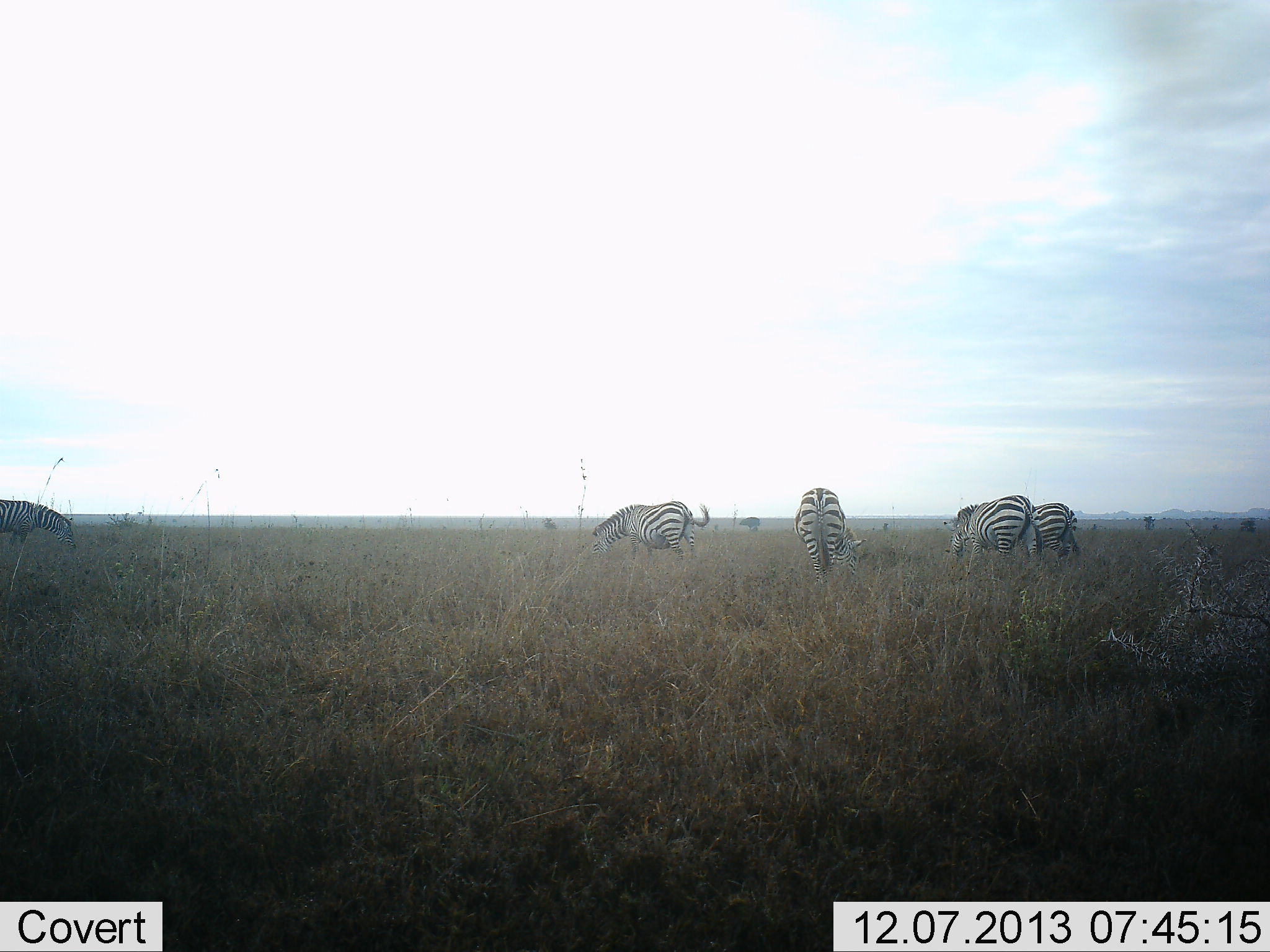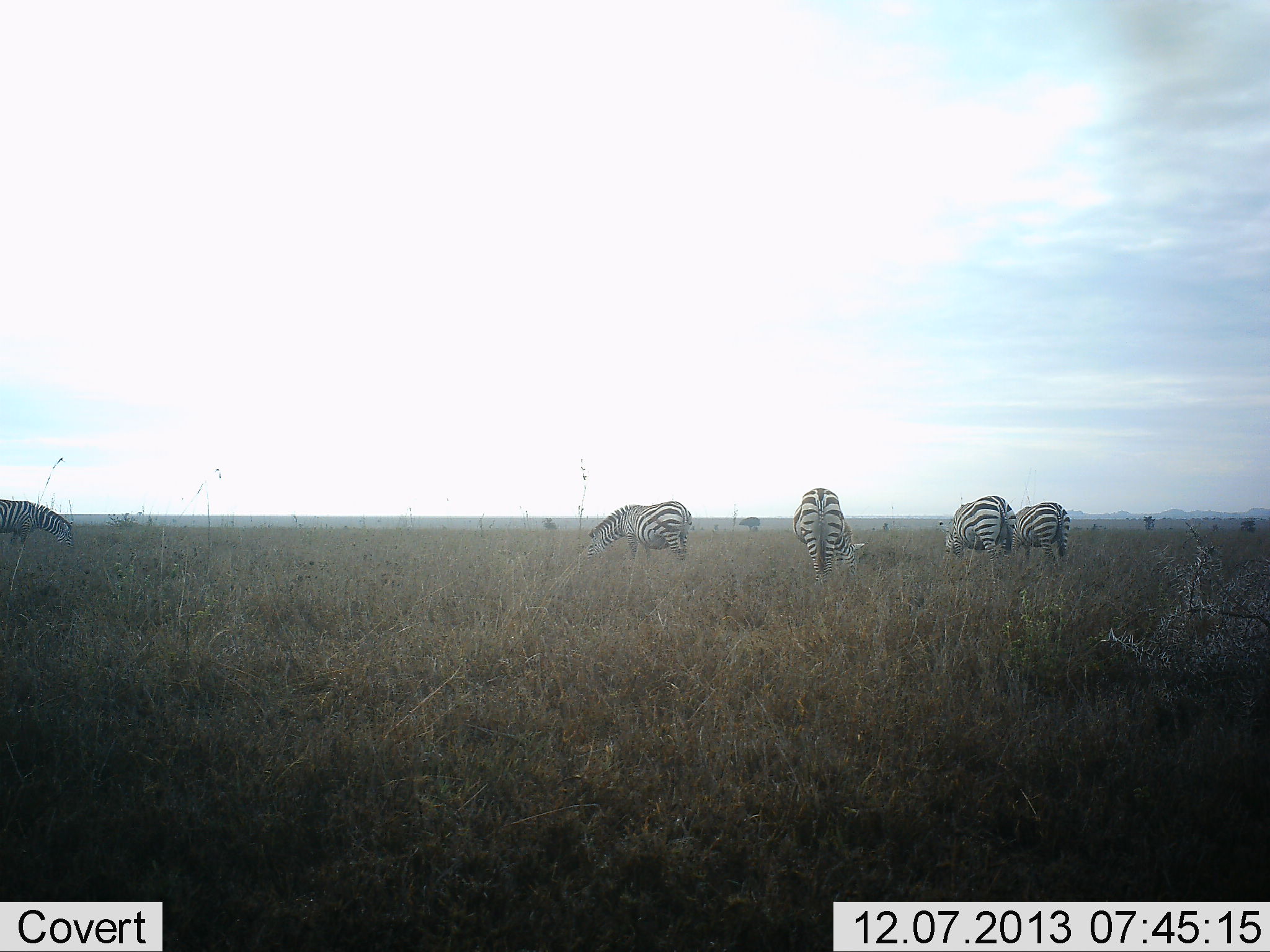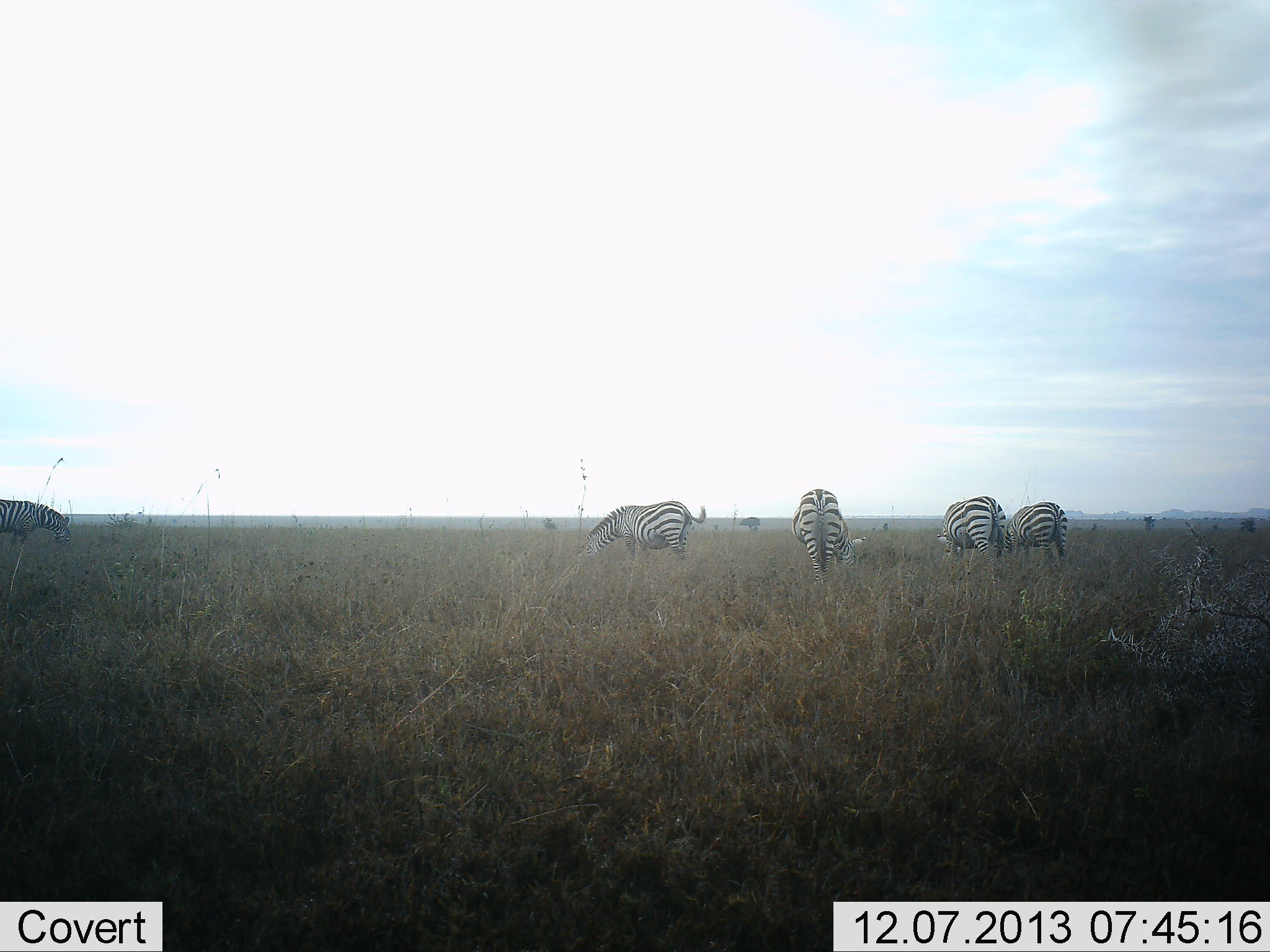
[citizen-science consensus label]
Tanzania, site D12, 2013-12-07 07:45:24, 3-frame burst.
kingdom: Animalia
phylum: Chordata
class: Mammalia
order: Perissodactyla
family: Equidae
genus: Equus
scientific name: Equus quagga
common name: plains zebra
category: zebra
Zebra (plains zebra) (Equus quagga), count 5. Behavior (volunteer vote fractions): standing 30%, resting 0%, moving 20%, interacting 0%. Young present (vote fraction): 0%. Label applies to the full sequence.